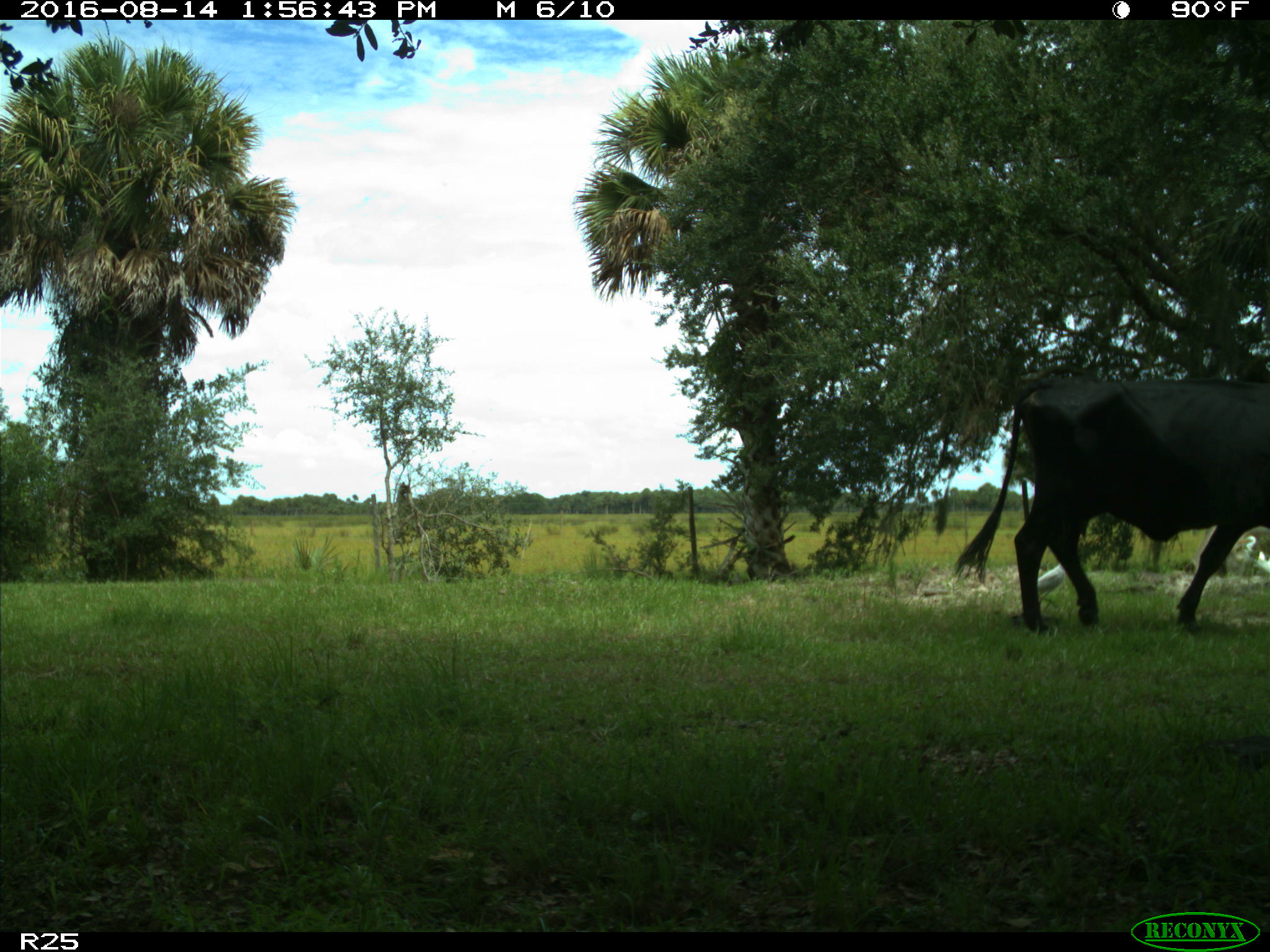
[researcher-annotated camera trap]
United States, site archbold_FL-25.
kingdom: Animalia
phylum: Chordata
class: Mammalia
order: Artiodactyla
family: Bovidae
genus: Bos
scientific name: Bos taurus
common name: domestic cow